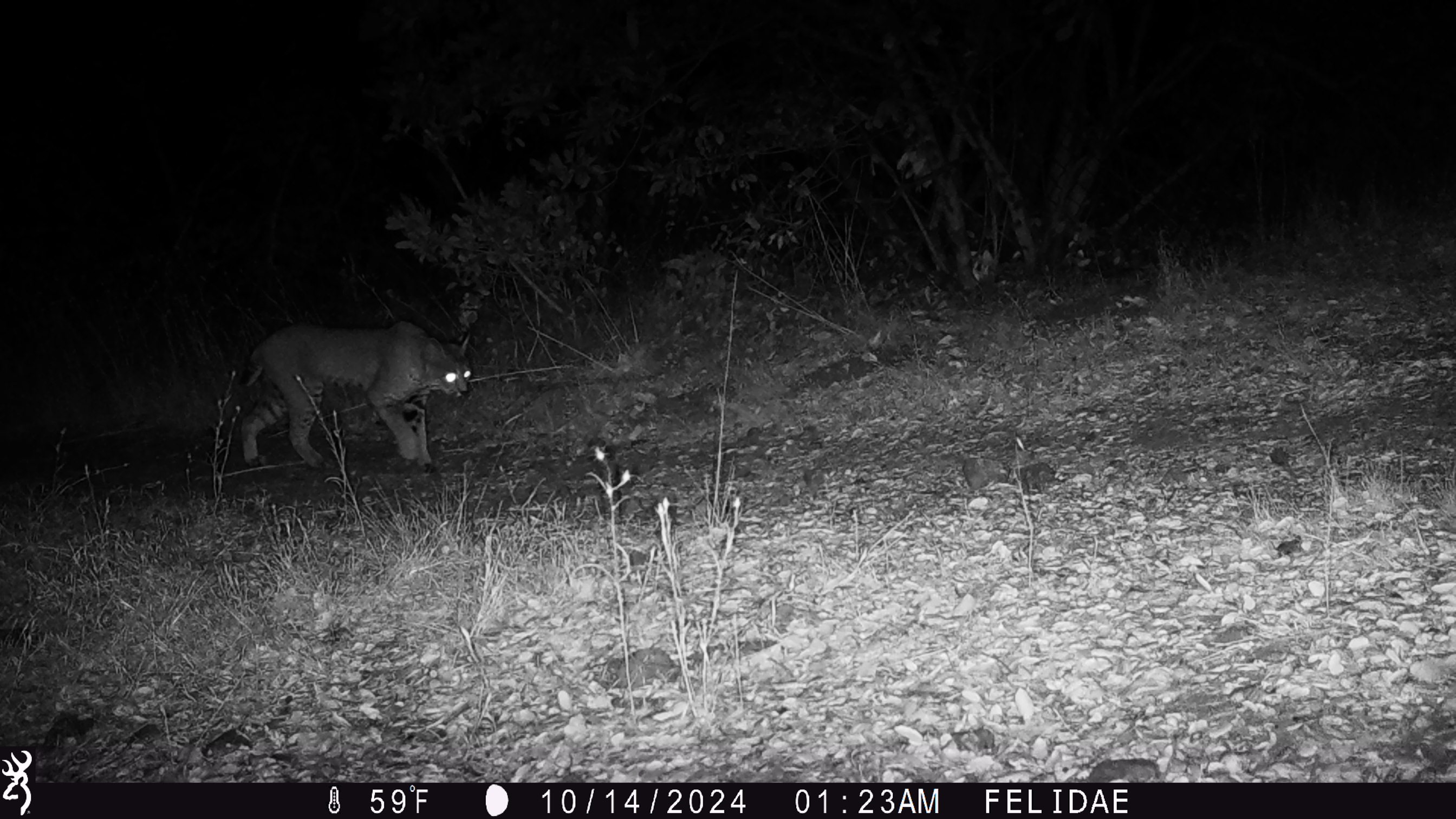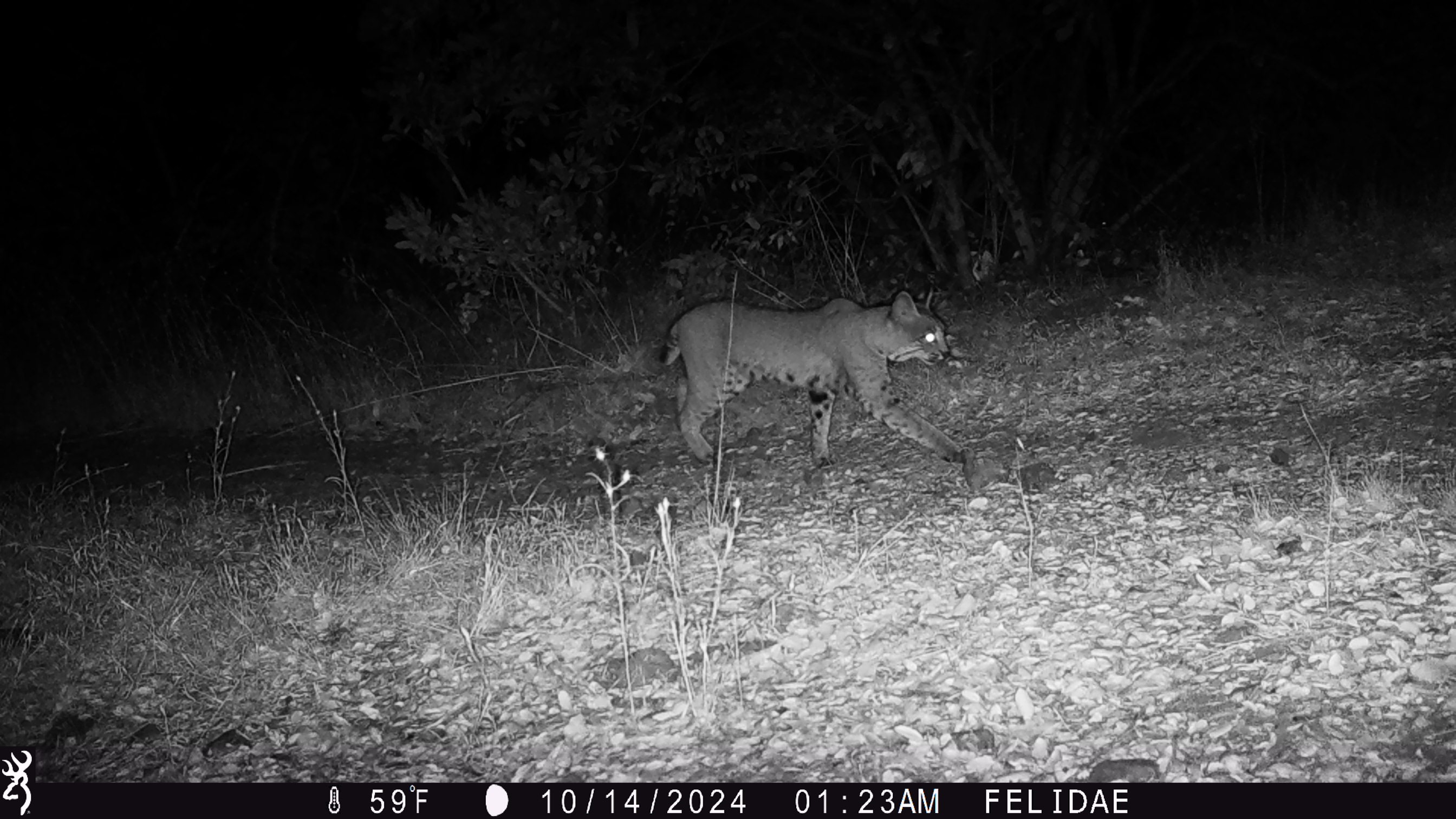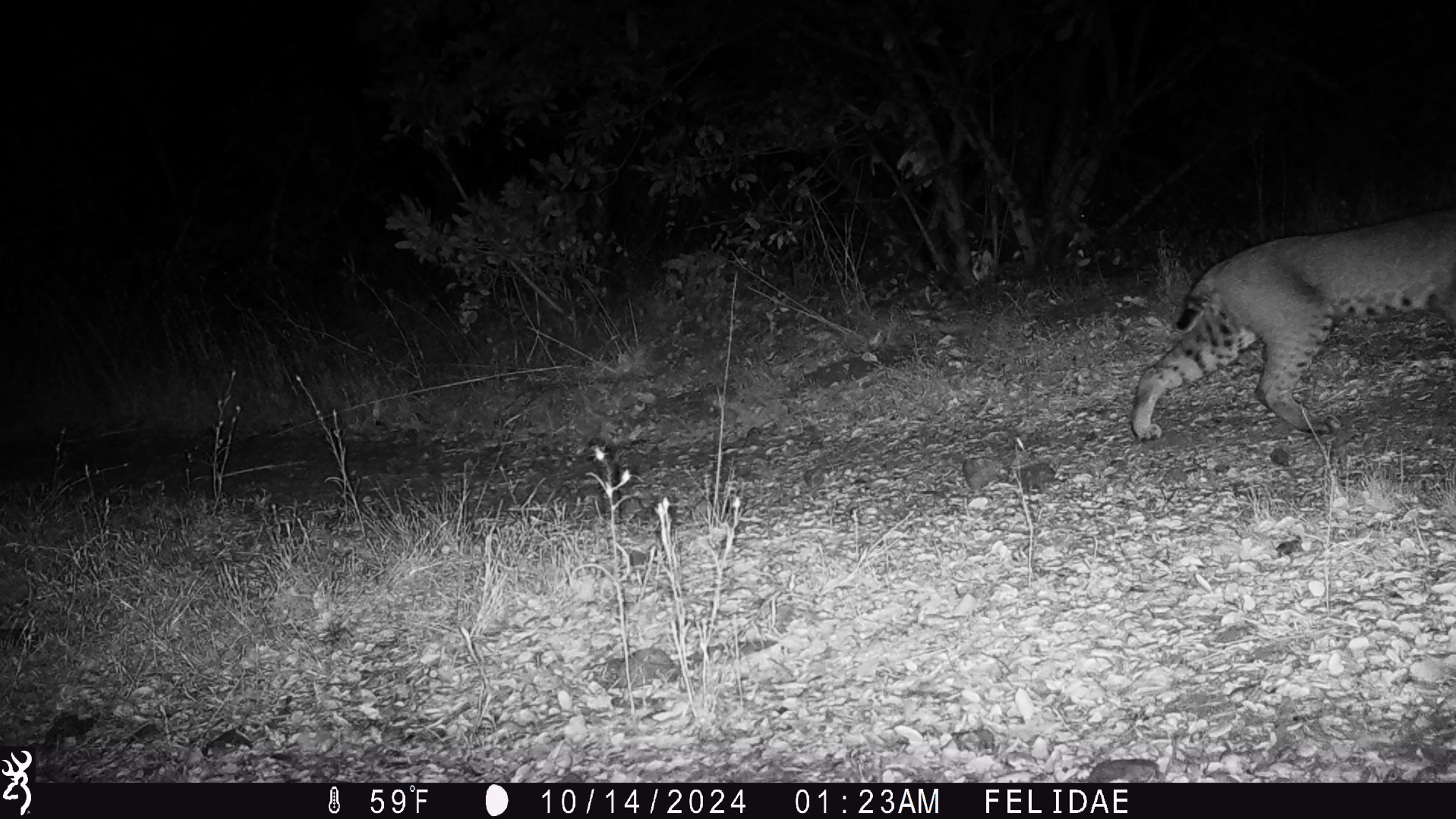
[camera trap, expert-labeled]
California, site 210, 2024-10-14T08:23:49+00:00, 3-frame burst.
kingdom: Animalia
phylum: Chordata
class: Mammalia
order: Carnivora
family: Felidae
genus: Lynx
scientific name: Lynx rufus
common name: bobcat